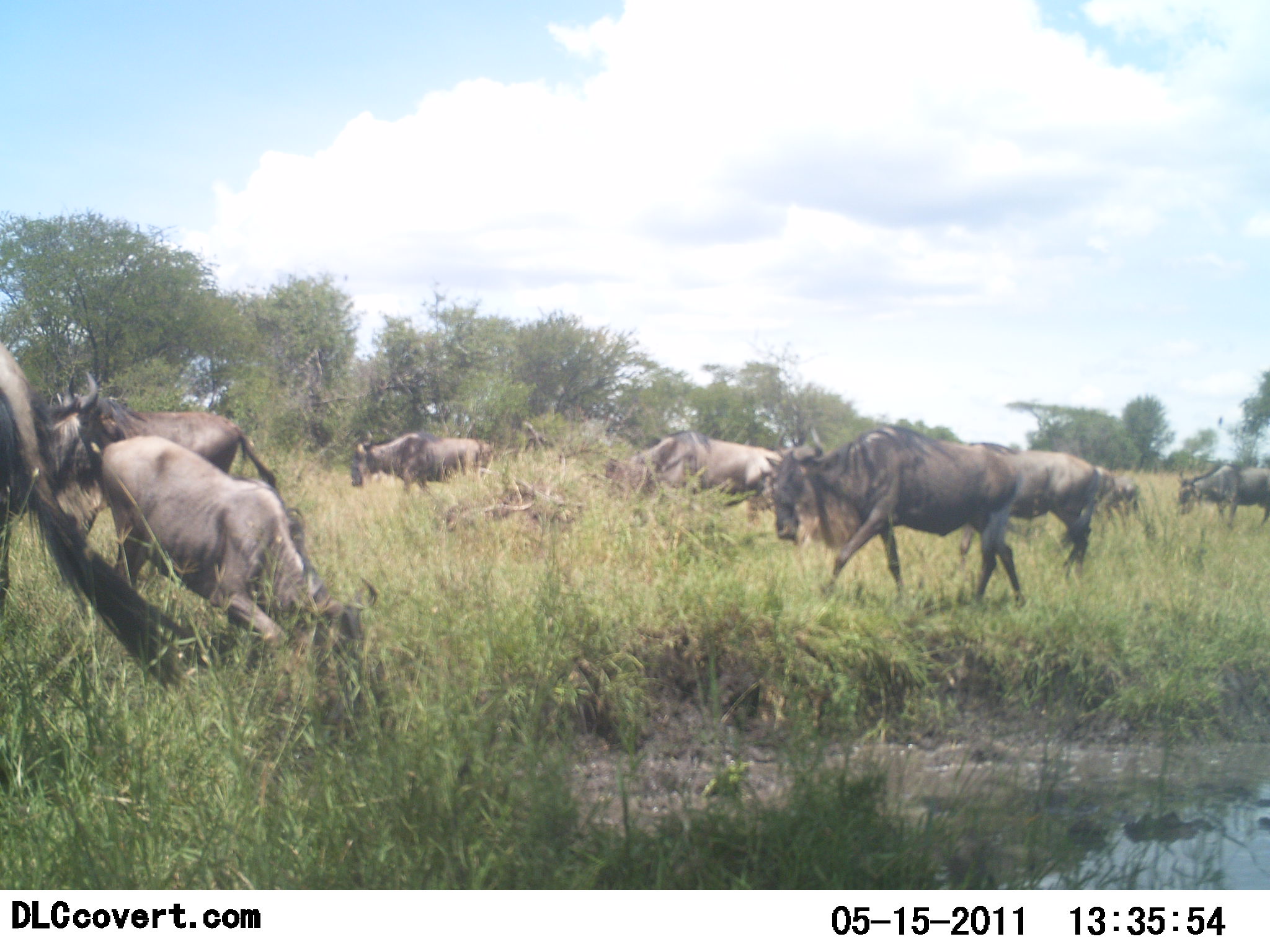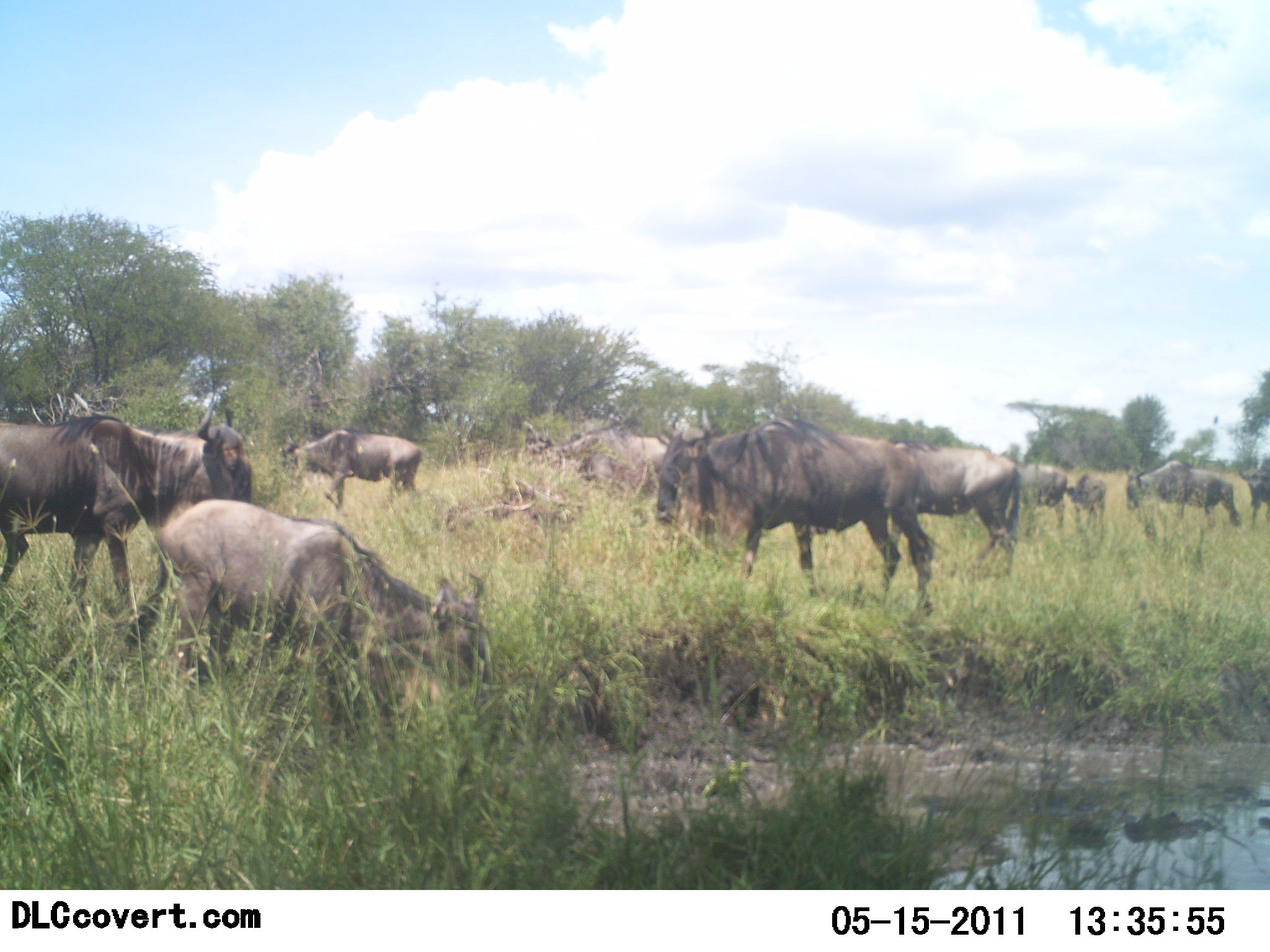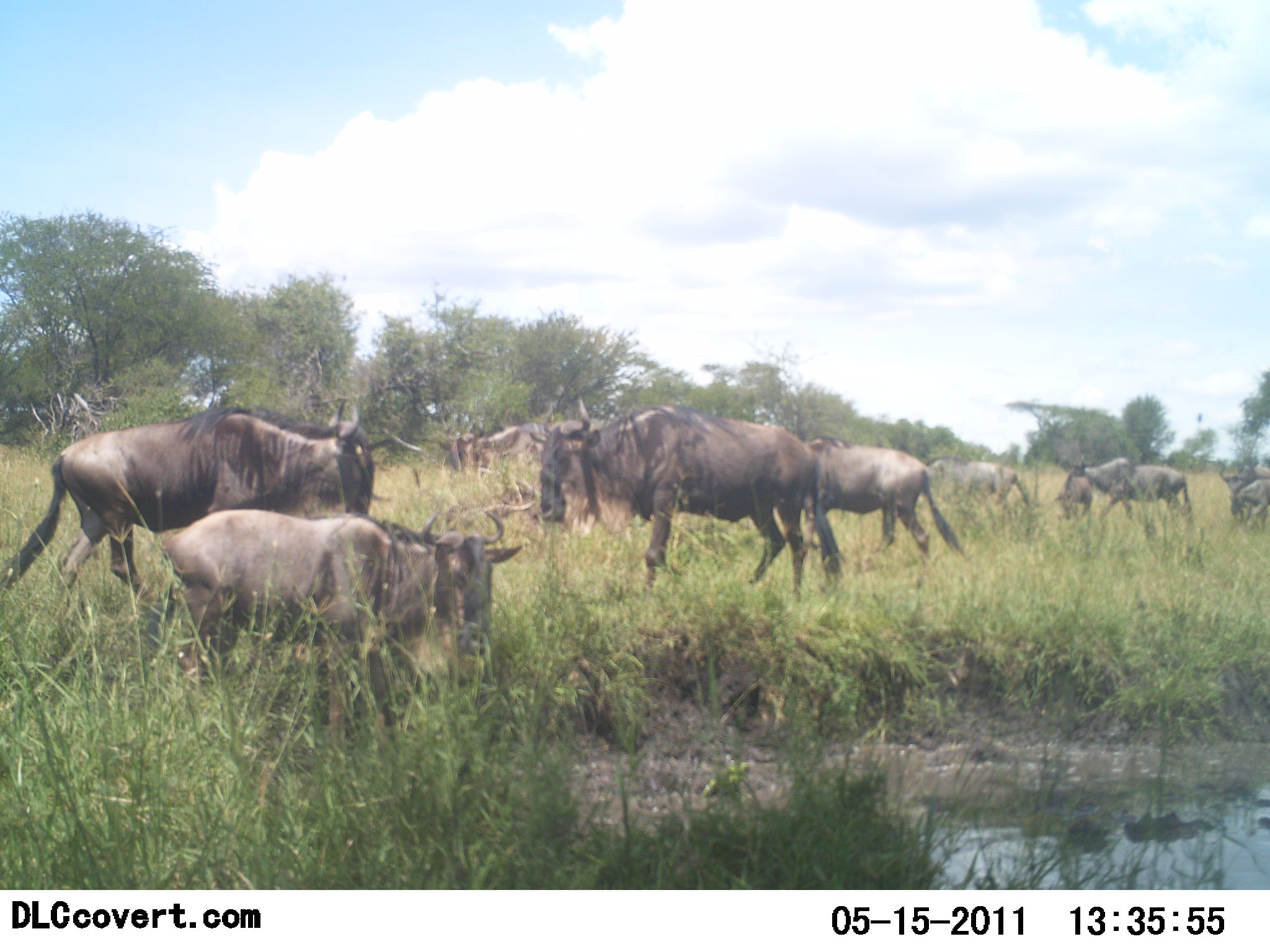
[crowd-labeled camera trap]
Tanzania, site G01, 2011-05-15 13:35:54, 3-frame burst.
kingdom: Animalia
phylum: Chordata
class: Mammalia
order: Artiodactyla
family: Bovidae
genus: Connochaetes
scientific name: Connochaetes taurinus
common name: blue wildebeest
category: wildebeest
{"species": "wildebeest (blue wildebeest) (Connochaetes taurinus)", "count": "11-50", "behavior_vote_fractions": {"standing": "33%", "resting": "0%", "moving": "92%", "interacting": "8%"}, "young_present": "0%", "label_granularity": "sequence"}